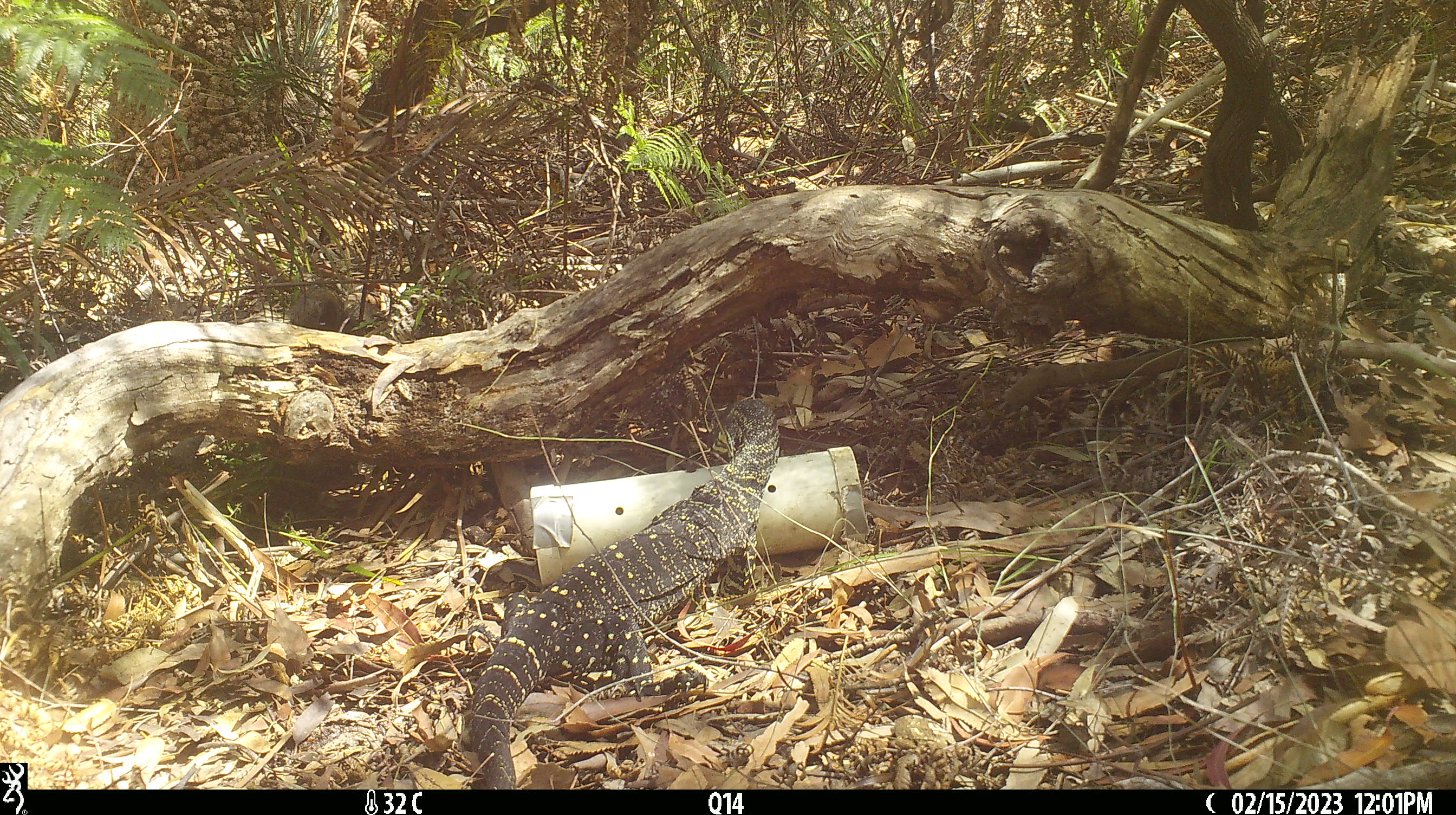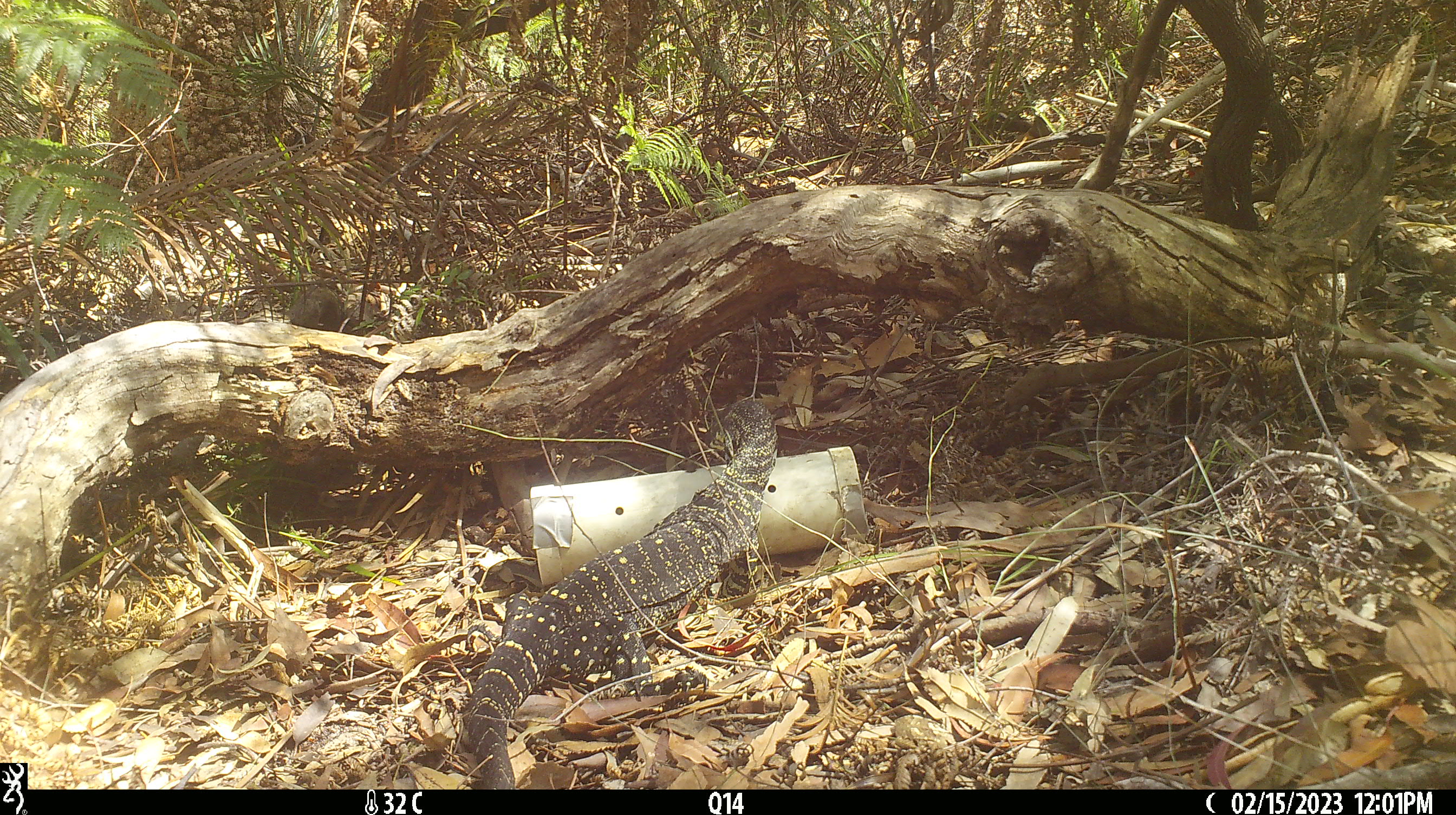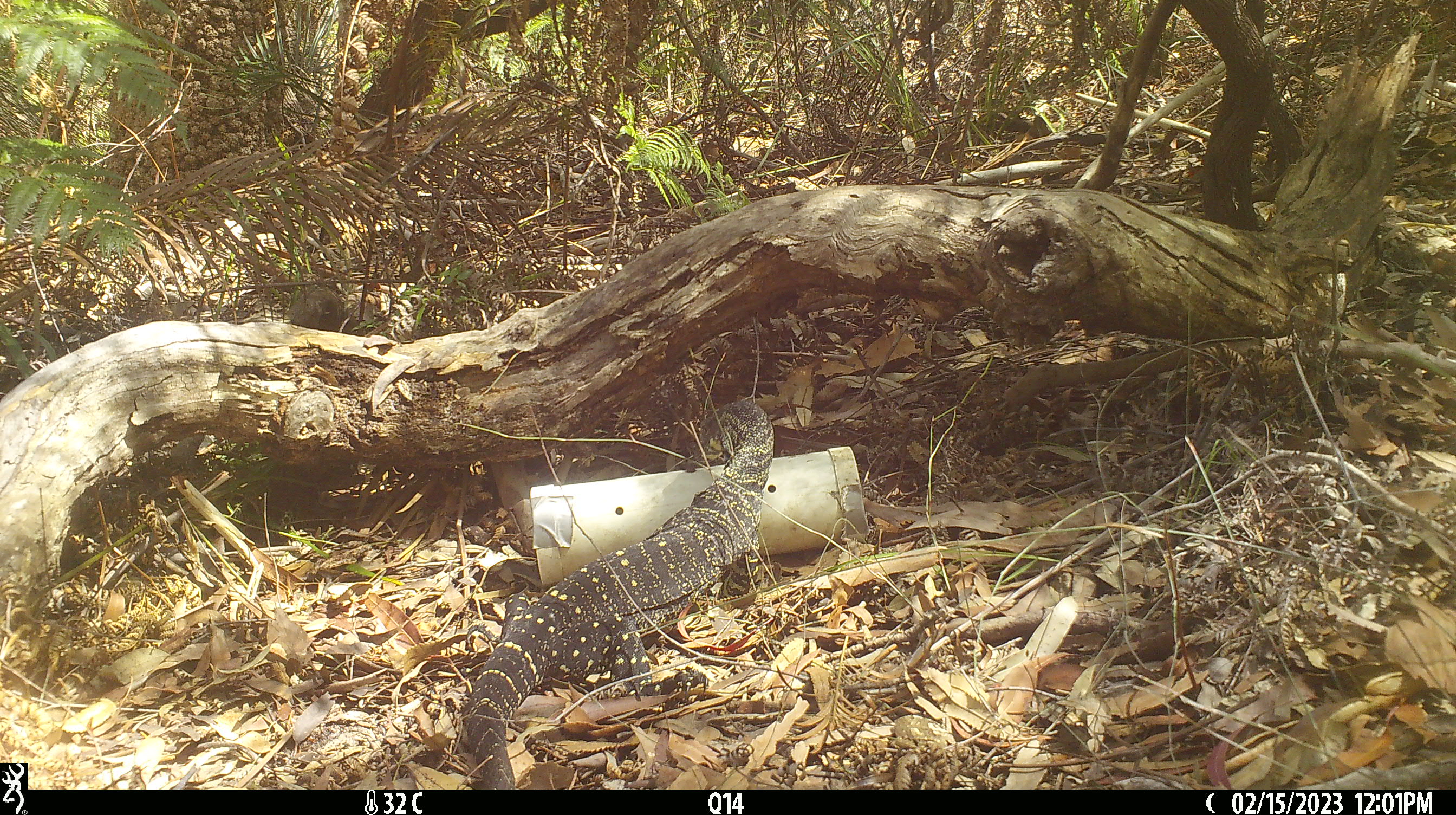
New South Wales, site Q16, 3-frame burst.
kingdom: Animalia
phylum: Chordata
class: Reptilia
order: Squamata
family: Varanidae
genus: Varanus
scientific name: Varanus varius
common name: lace monitor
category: goanna